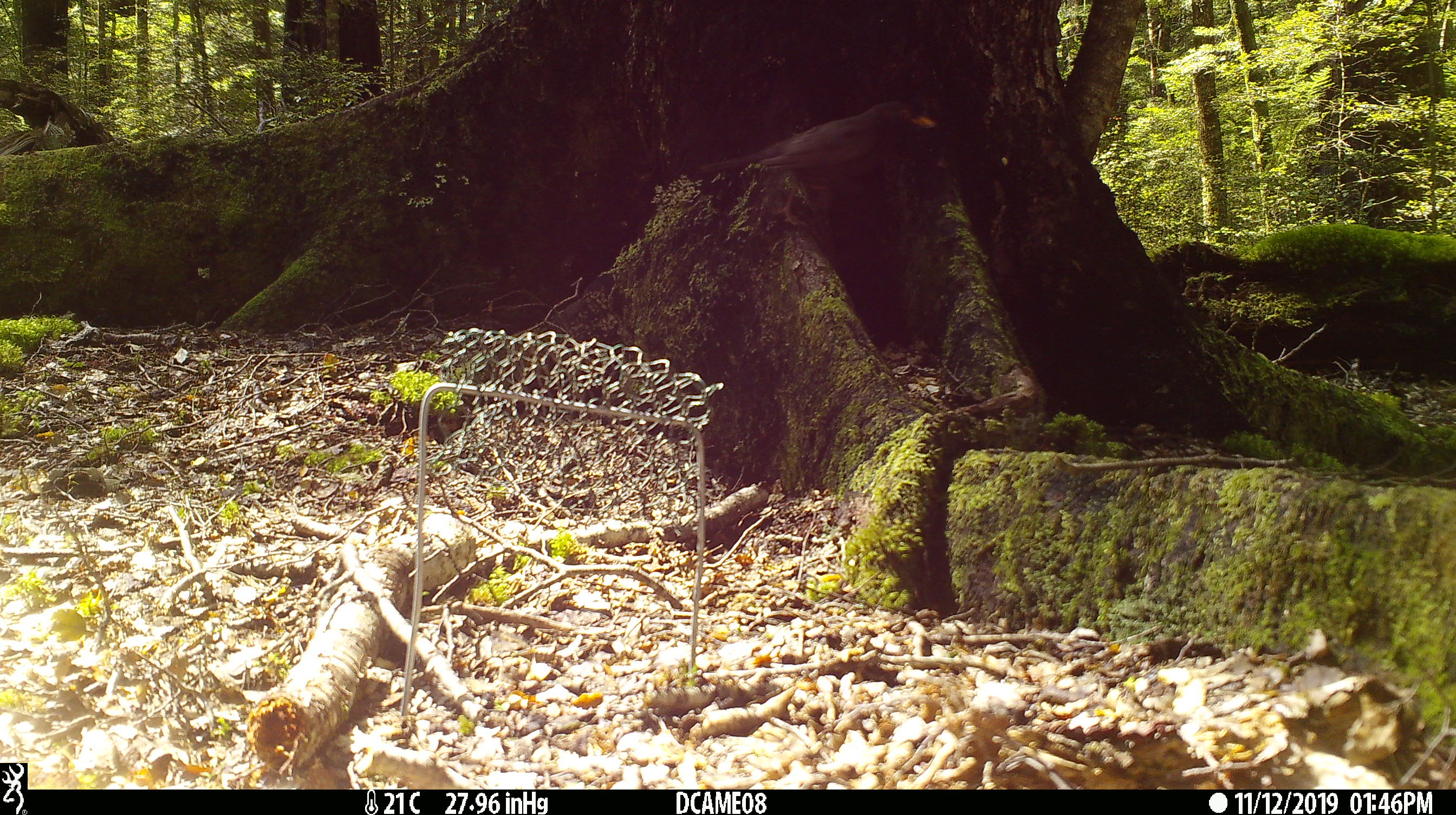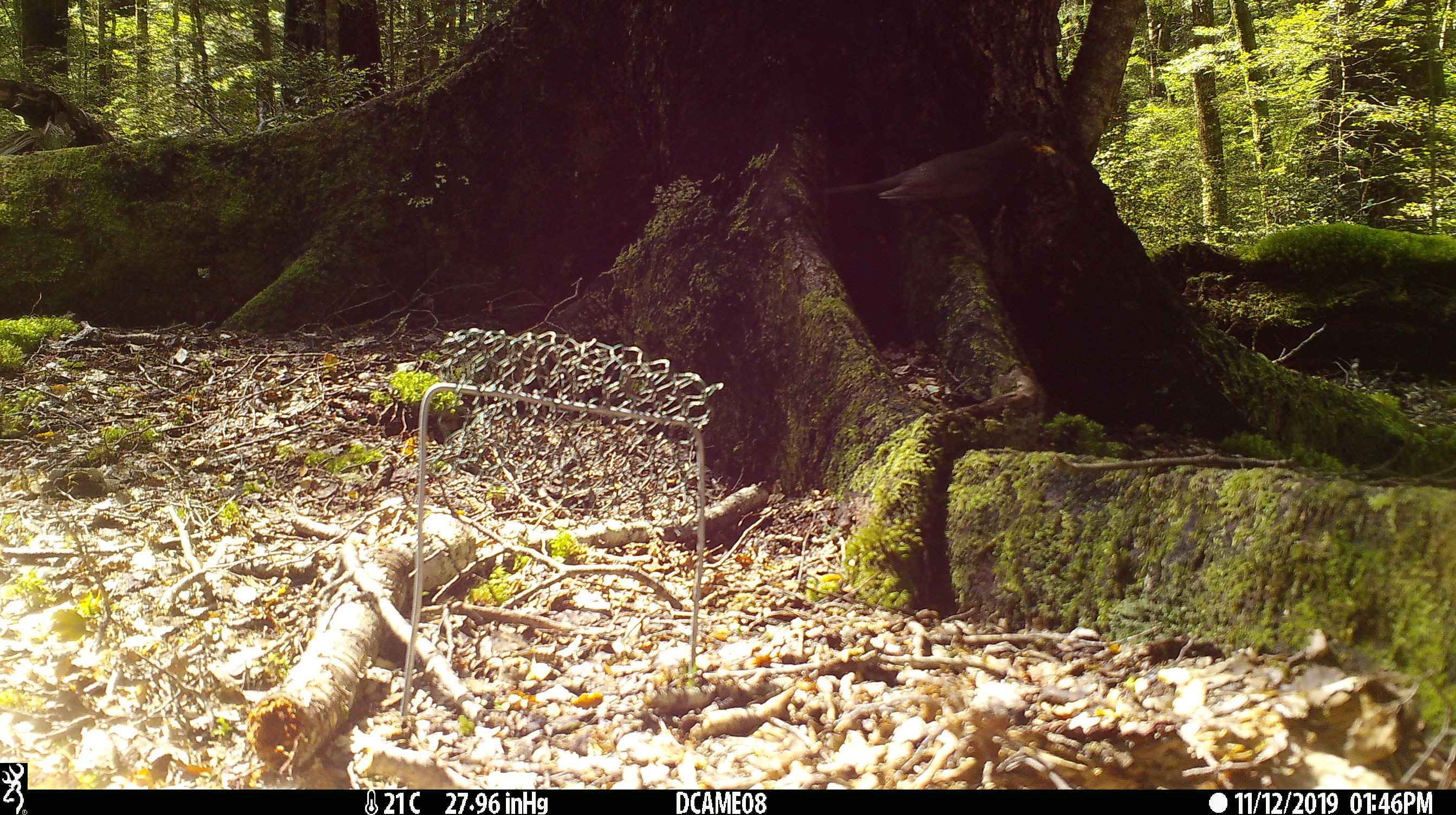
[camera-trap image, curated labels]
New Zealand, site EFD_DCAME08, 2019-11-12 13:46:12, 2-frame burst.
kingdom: Animalia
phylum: Chordata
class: Aves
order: Passeriformes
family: Turdidae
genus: Turdus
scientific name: Turdus merula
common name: eurasian blackbird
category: blackbird